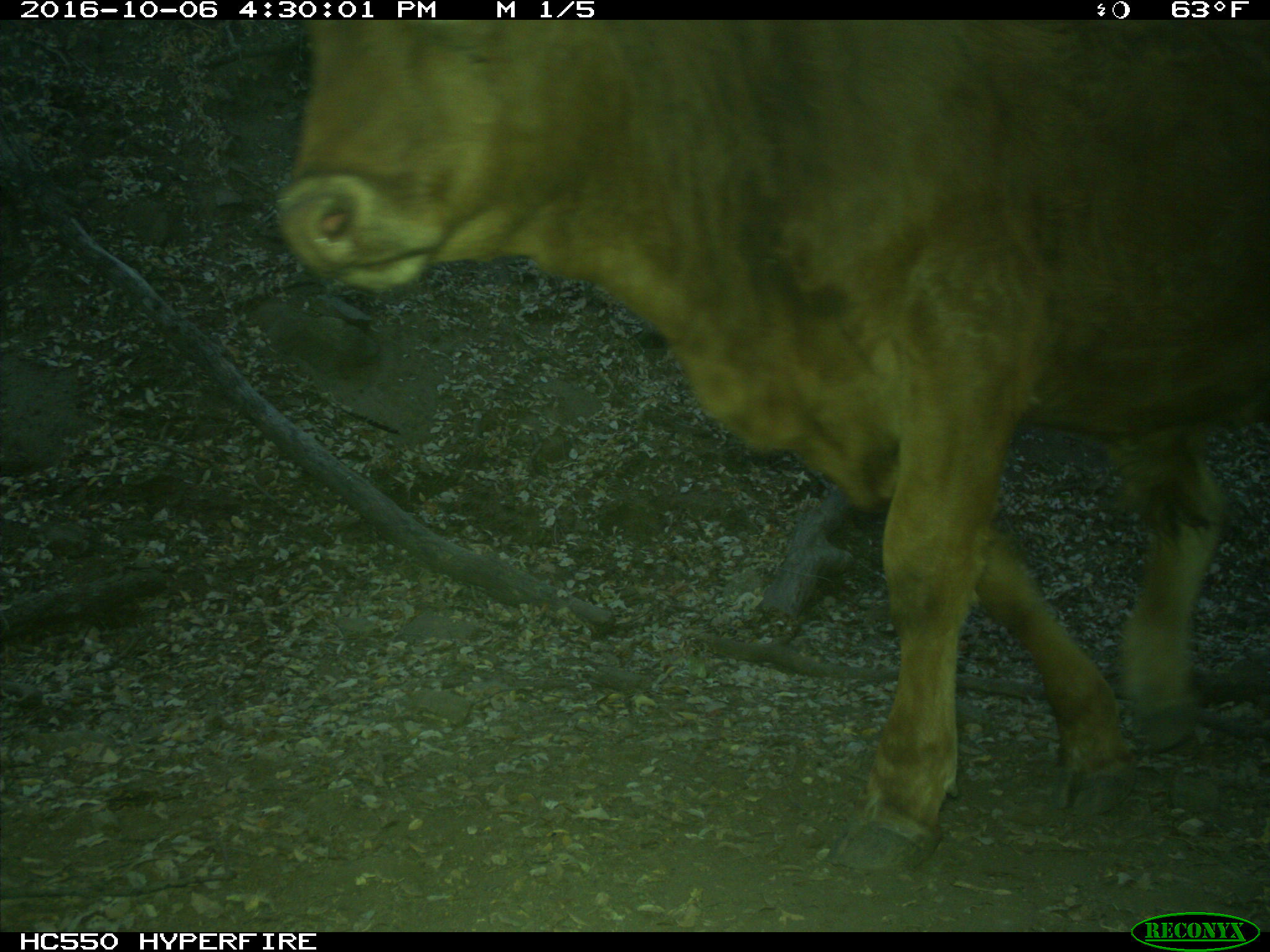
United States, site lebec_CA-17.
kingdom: Animalia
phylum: Chordata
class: Mammalia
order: Artiodactyla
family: Bovidae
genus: Bos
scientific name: Bos taurus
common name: domestic cow